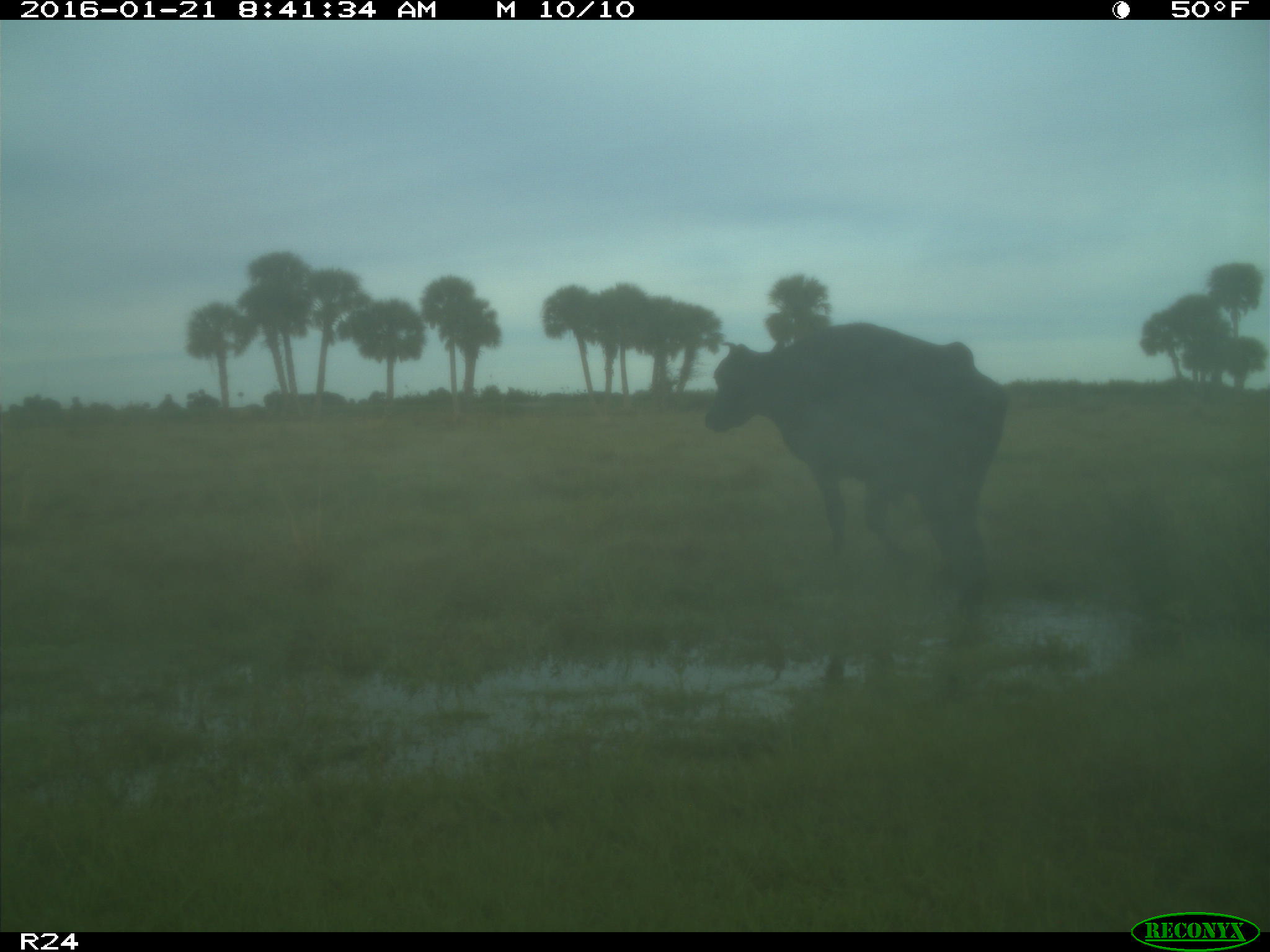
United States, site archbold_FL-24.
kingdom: Animalia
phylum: Chordata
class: Mammalia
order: Artiodactyla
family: Bovidae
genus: Bos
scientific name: Bos taurus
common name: domestic cow